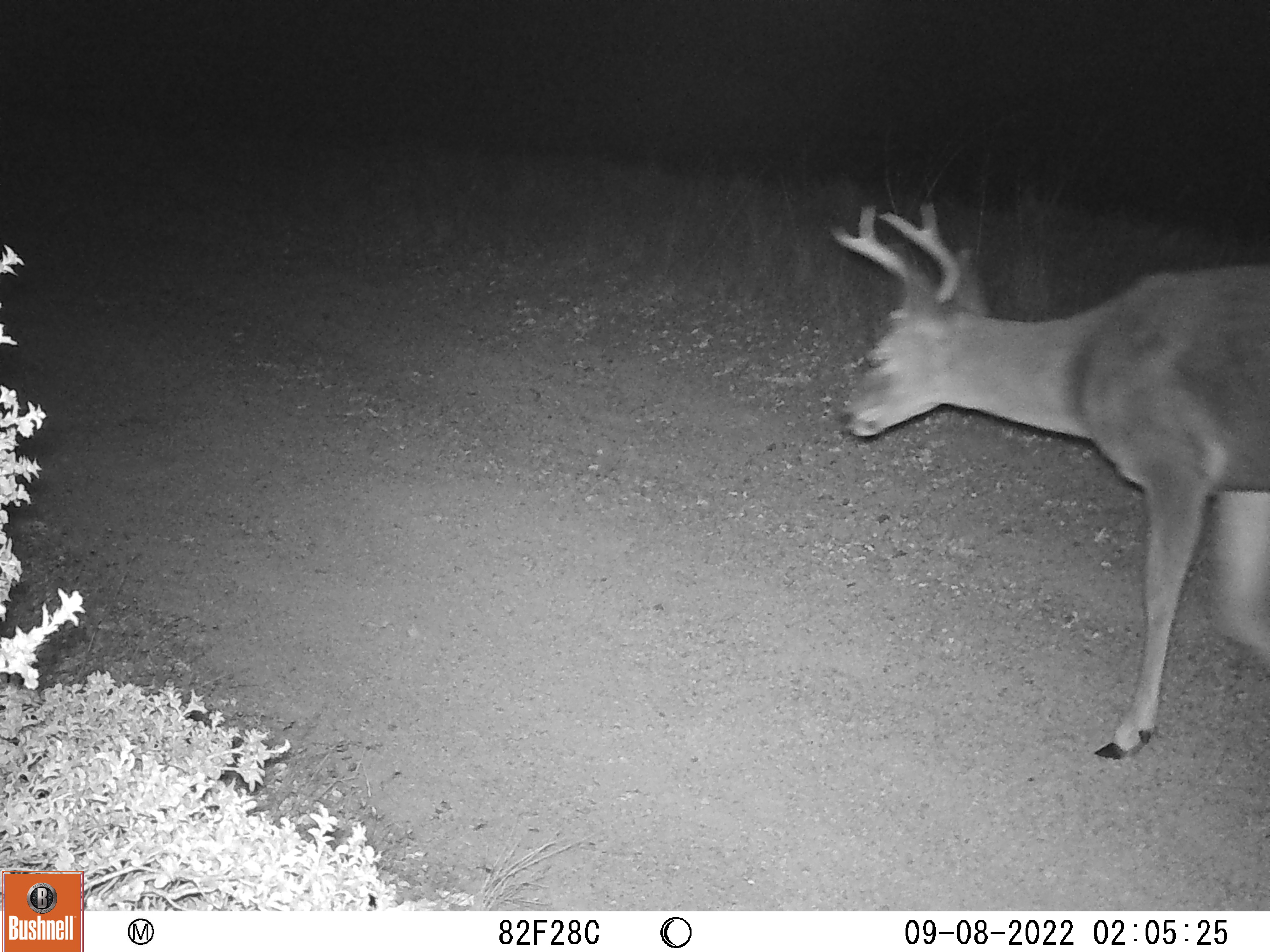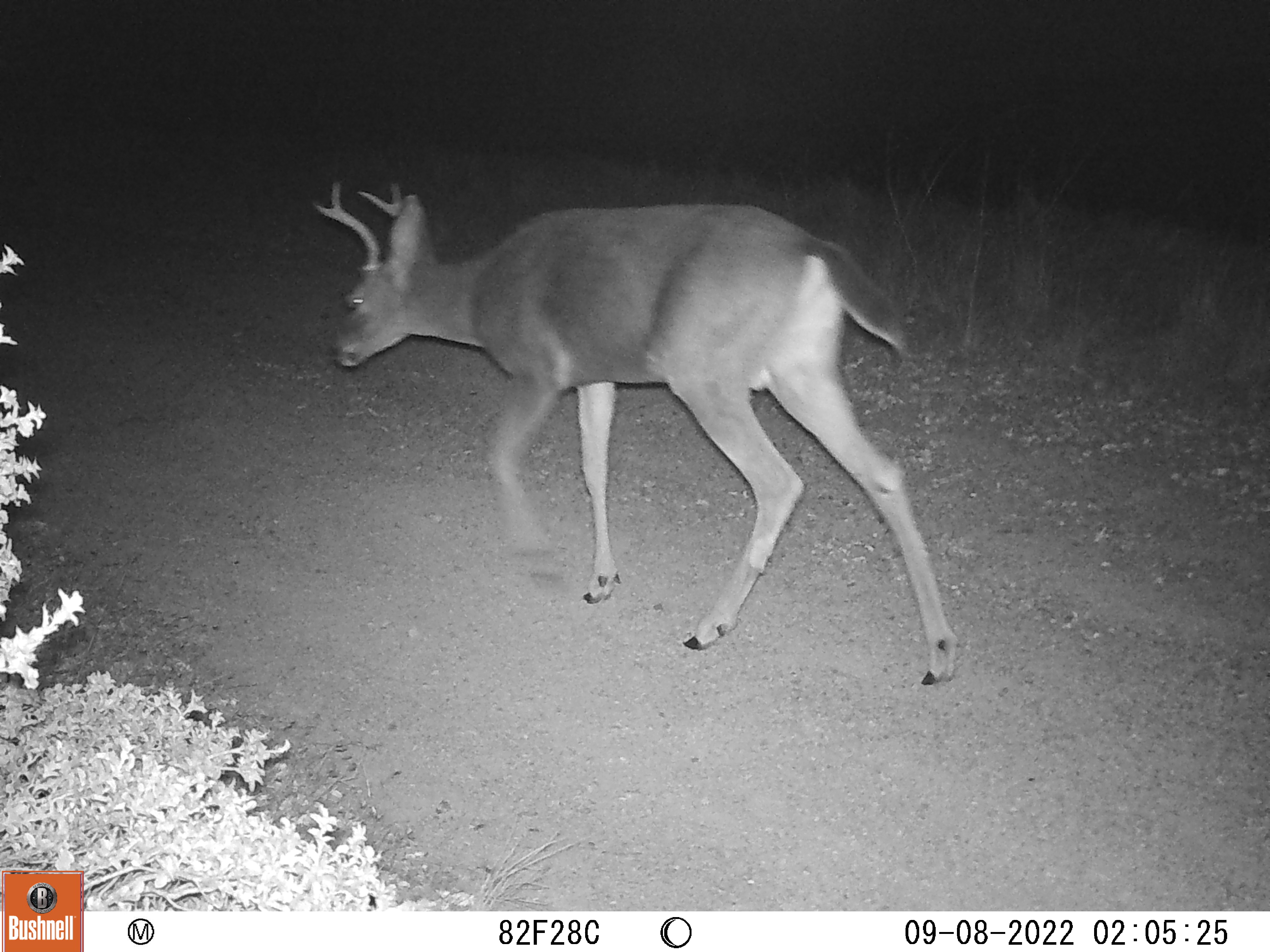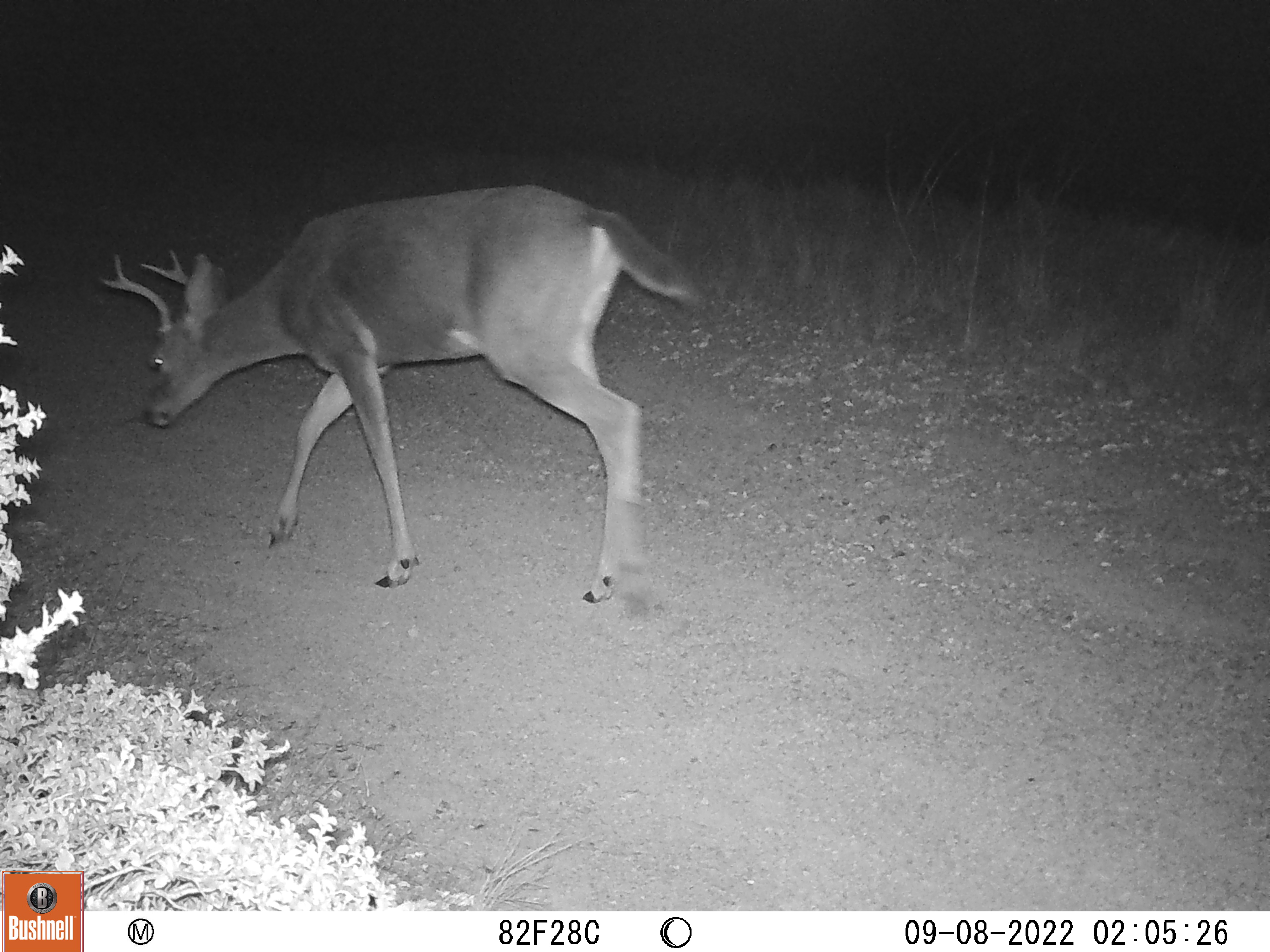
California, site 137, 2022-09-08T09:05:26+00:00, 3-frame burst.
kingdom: Animalia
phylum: Chordata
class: Mammalia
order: Artiodactyla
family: Cervidae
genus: Odocoileus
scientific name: Odocoileus hemionus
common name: mule deer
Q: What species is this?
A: Mule deer (Odocoileus hemionus).